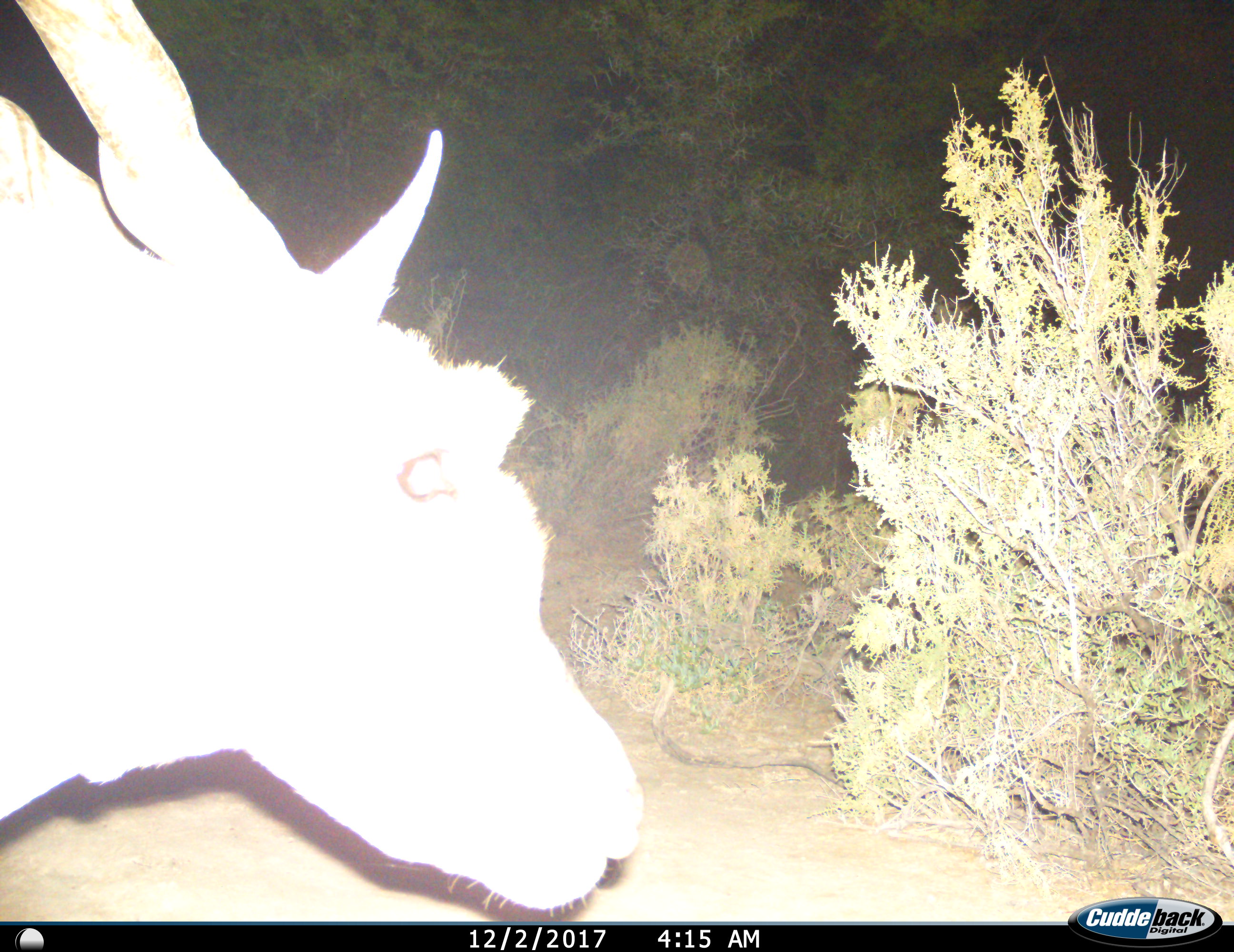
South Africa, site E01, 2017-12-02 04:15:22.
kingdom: Animalia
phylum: Chordata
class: Mammalia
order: Artiodactyla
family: Bovidae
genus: Tragelaphus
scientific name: Tragelaphus oryx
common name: eland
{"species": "eland (Tragelaphus oryx)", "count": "1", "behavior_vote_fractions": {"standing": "44%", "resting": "0%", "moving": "56%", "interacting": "0%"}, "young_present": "0%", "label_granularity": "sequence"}